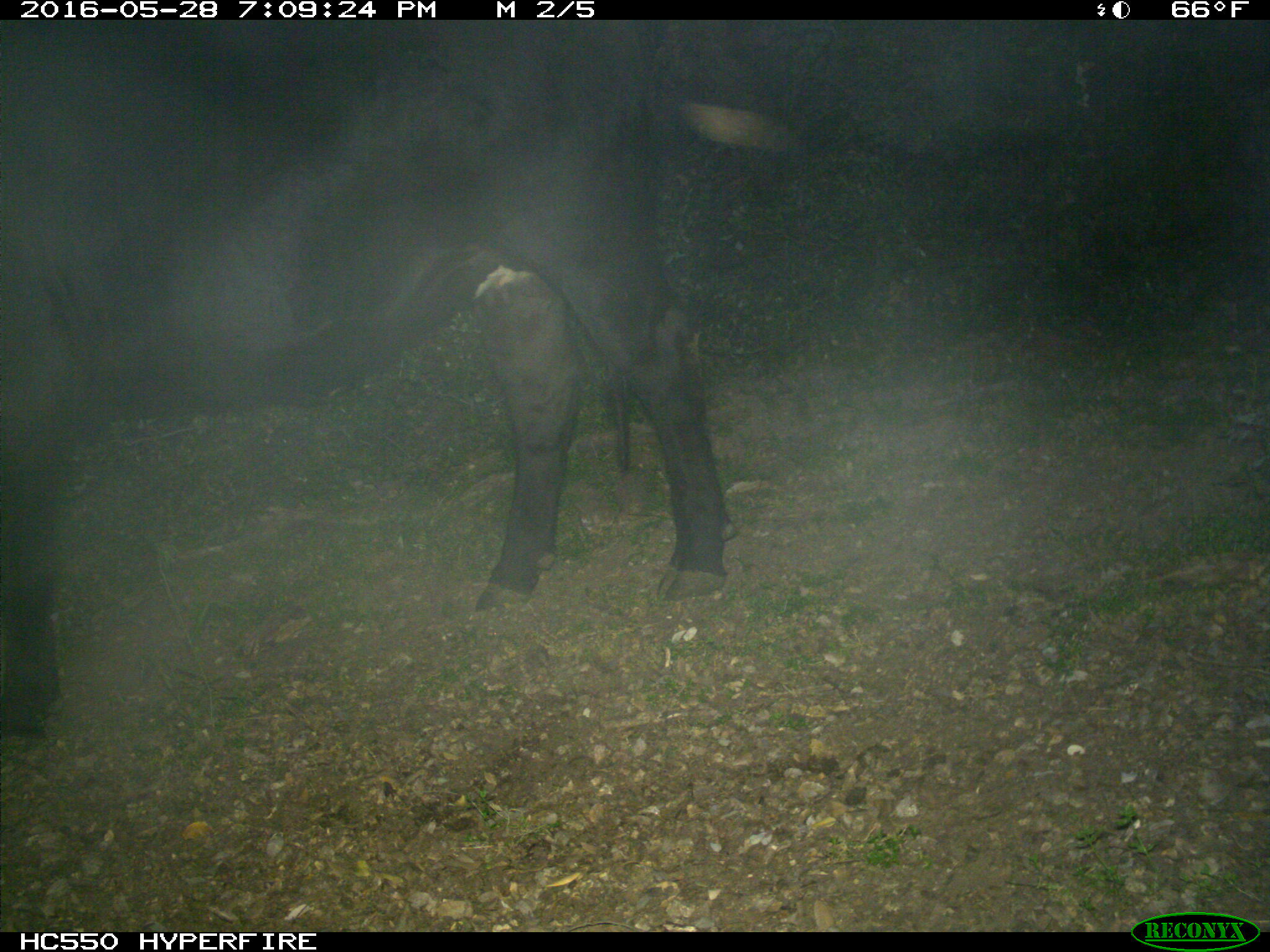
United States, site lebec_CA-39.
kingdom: Animalia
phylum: Chordata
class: Mammalia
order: Artiodactyla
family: Bovidae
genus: Bos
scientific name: Bos taurus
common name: domestic cow